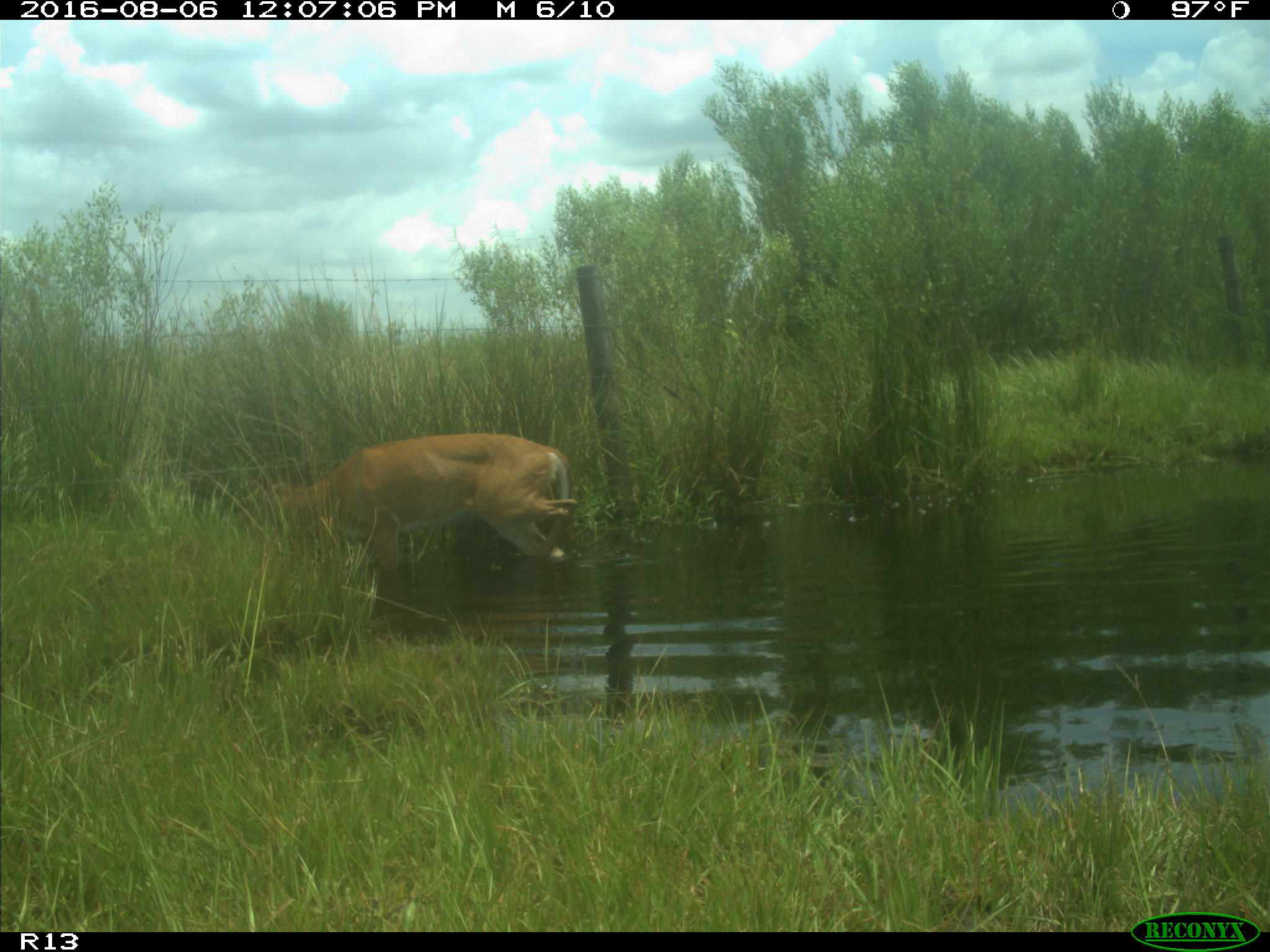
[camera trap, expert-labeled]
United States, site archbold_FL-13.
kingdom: Animalia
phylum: Chordata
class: Mammalia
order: Artiodactyla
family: Cervidae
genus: Odocoileus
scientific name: Odocoileus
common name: deer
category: unidentified deer